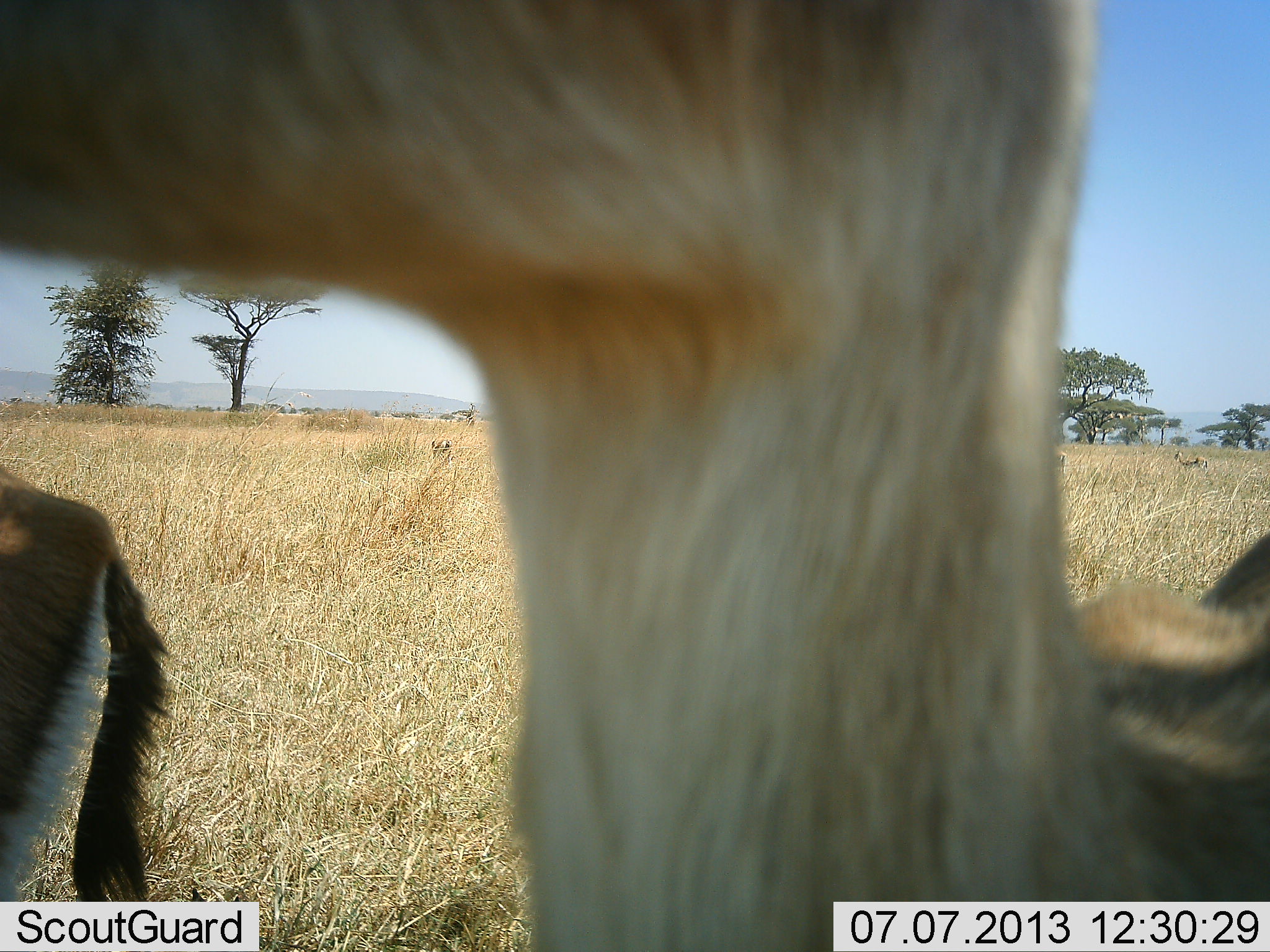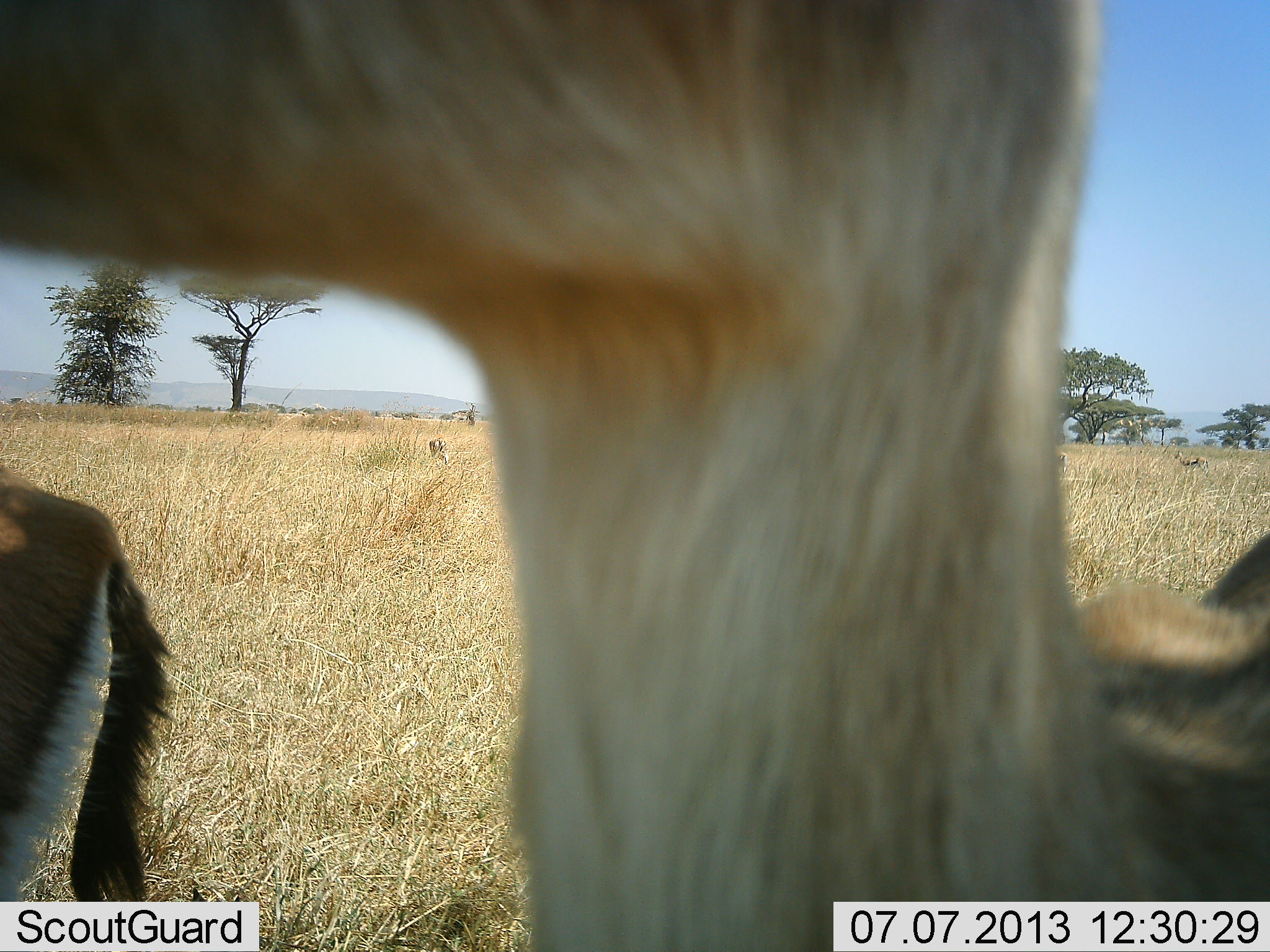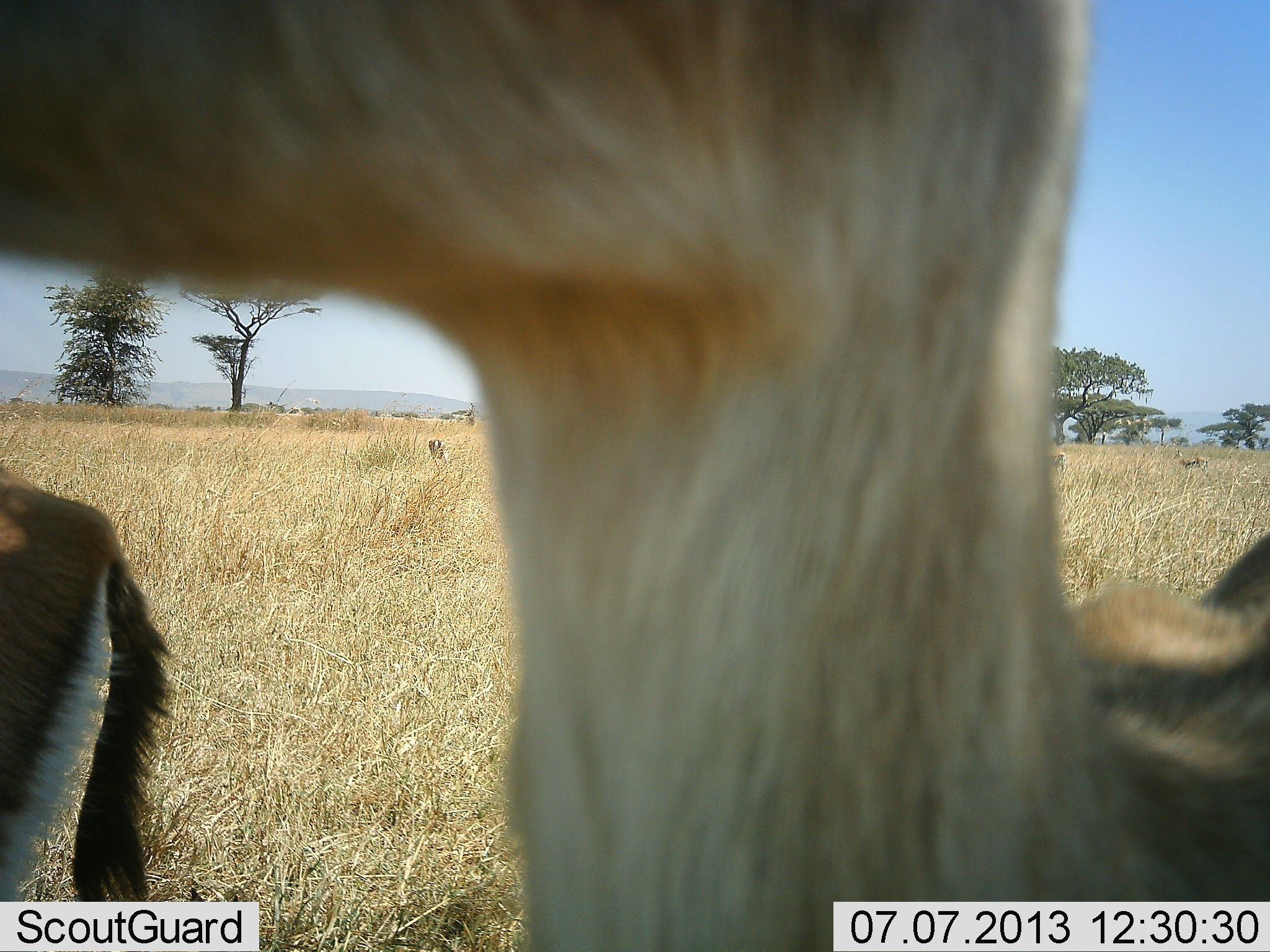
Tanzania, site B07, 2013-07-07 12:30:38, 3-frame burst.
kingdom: Animalia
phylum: Chordata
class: Mammalia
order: Artiodactyla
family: Bovidae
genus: Eudorcas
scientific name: Eudorcas thomsonii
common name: thomson's gazelle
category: gazellethomsons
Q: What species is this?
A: Gazellethomsons (thomson's gazelle) (Eudorcas thomsonii).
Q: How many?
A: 4.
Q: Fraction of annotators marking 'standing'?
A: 100%.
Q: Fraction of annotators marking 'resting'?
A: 20%.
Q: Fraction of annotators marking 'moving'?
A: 10%.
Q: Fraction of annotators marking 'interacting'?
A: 0%.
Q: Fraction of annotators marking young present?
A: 0%.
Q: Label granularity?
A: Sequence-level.